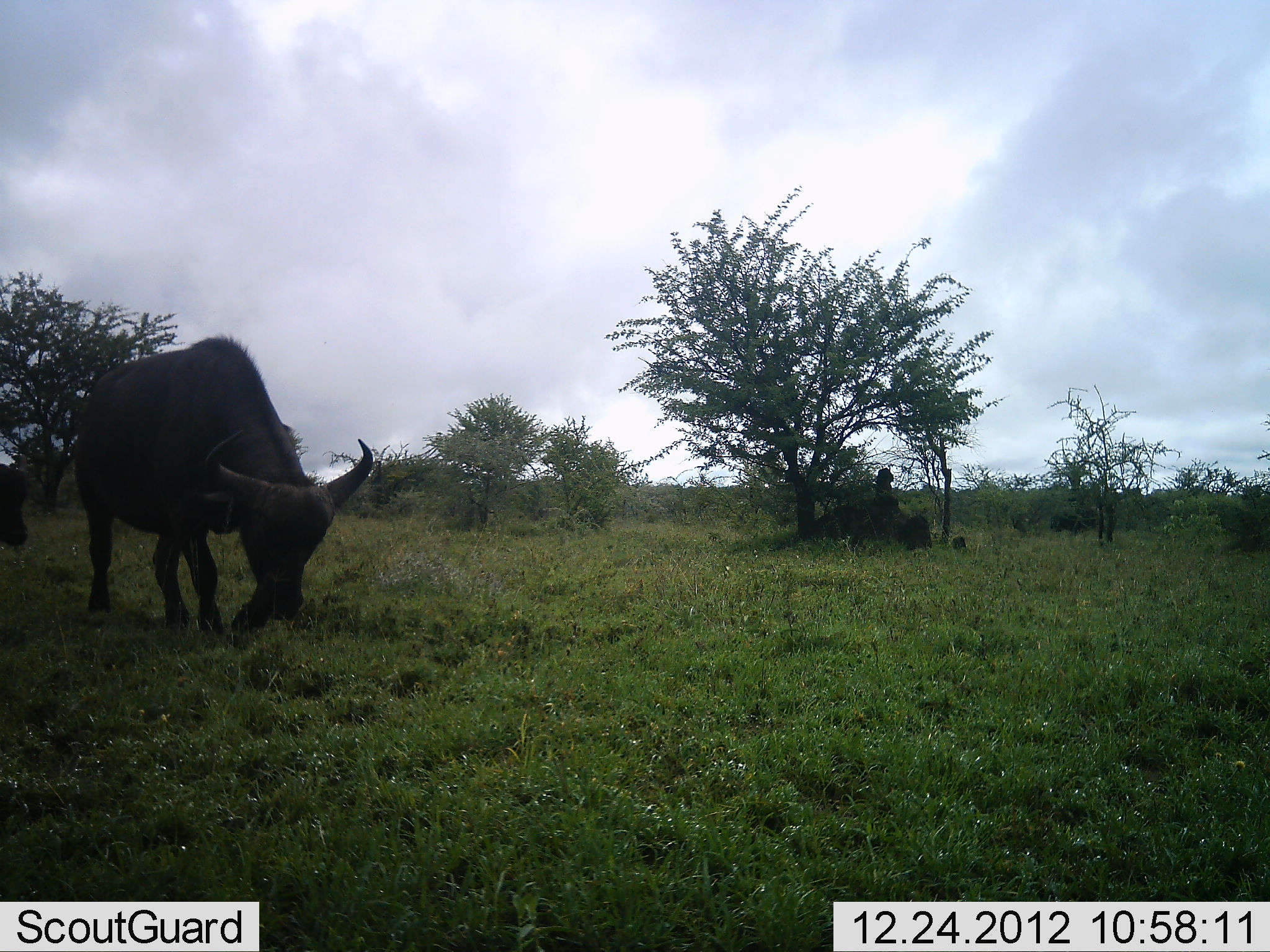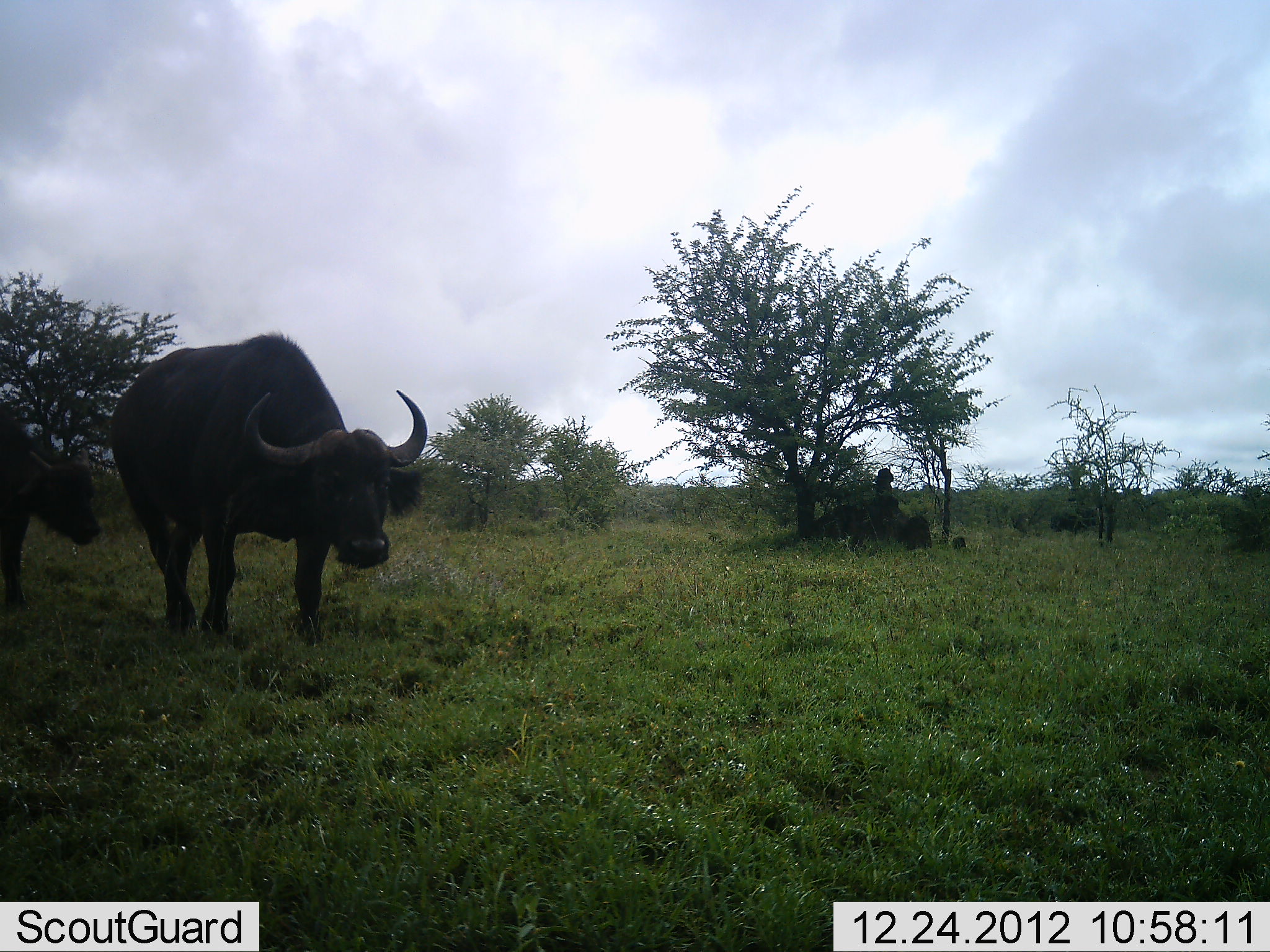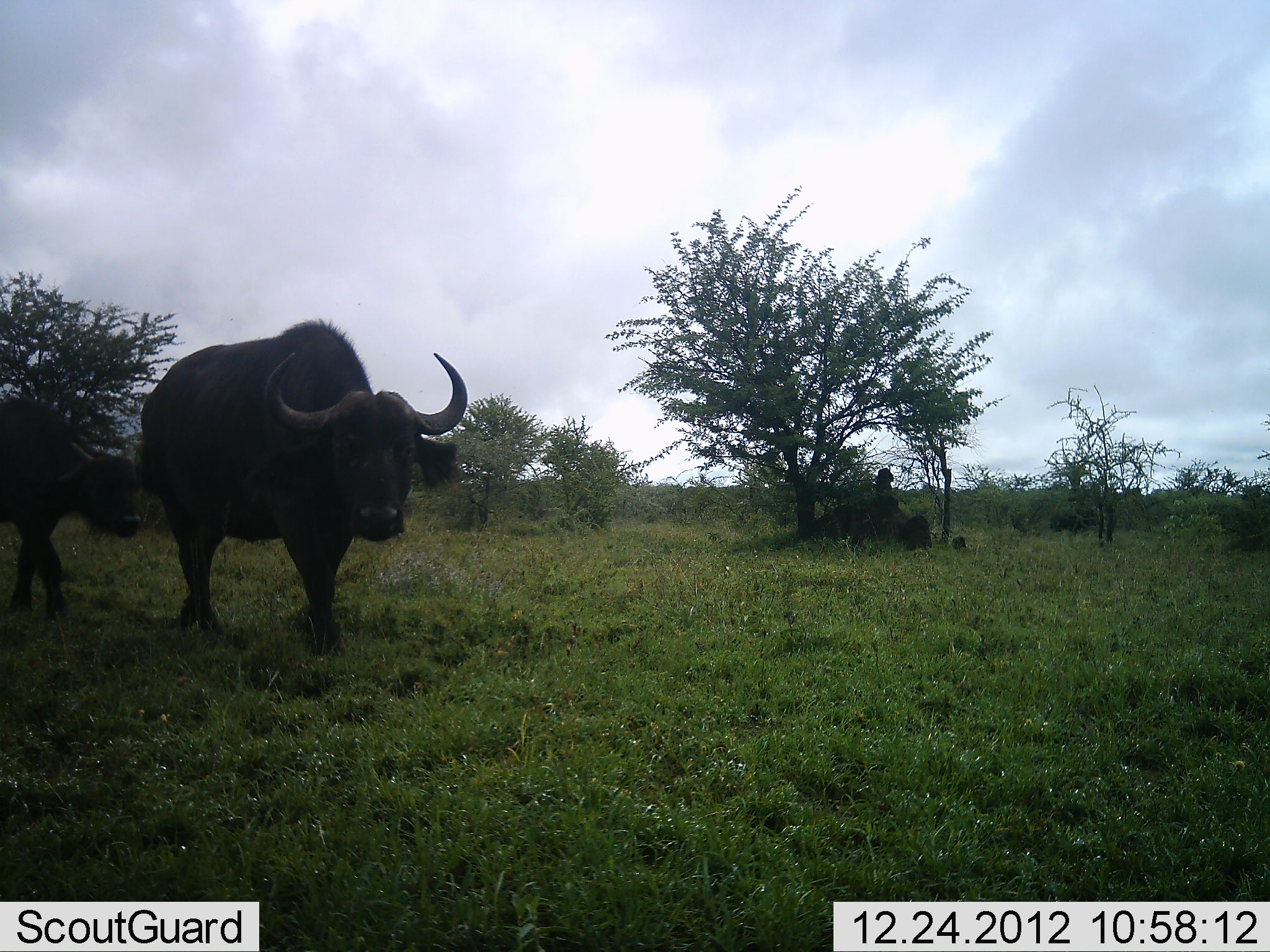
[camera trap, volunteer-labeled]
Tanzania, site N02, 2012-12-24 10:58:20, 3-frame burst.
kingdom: Animalia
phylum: Chordata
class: Mammalia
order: Artiodactyla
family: Bovidae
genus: Syncerus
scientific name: Syncerus caffer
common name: cape buffalo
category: buffalo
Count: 2.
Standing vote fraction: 15%.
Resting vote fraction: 2%.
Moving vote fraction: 83%.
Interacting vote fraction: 0%.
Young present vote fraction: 27%.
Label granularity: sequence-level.